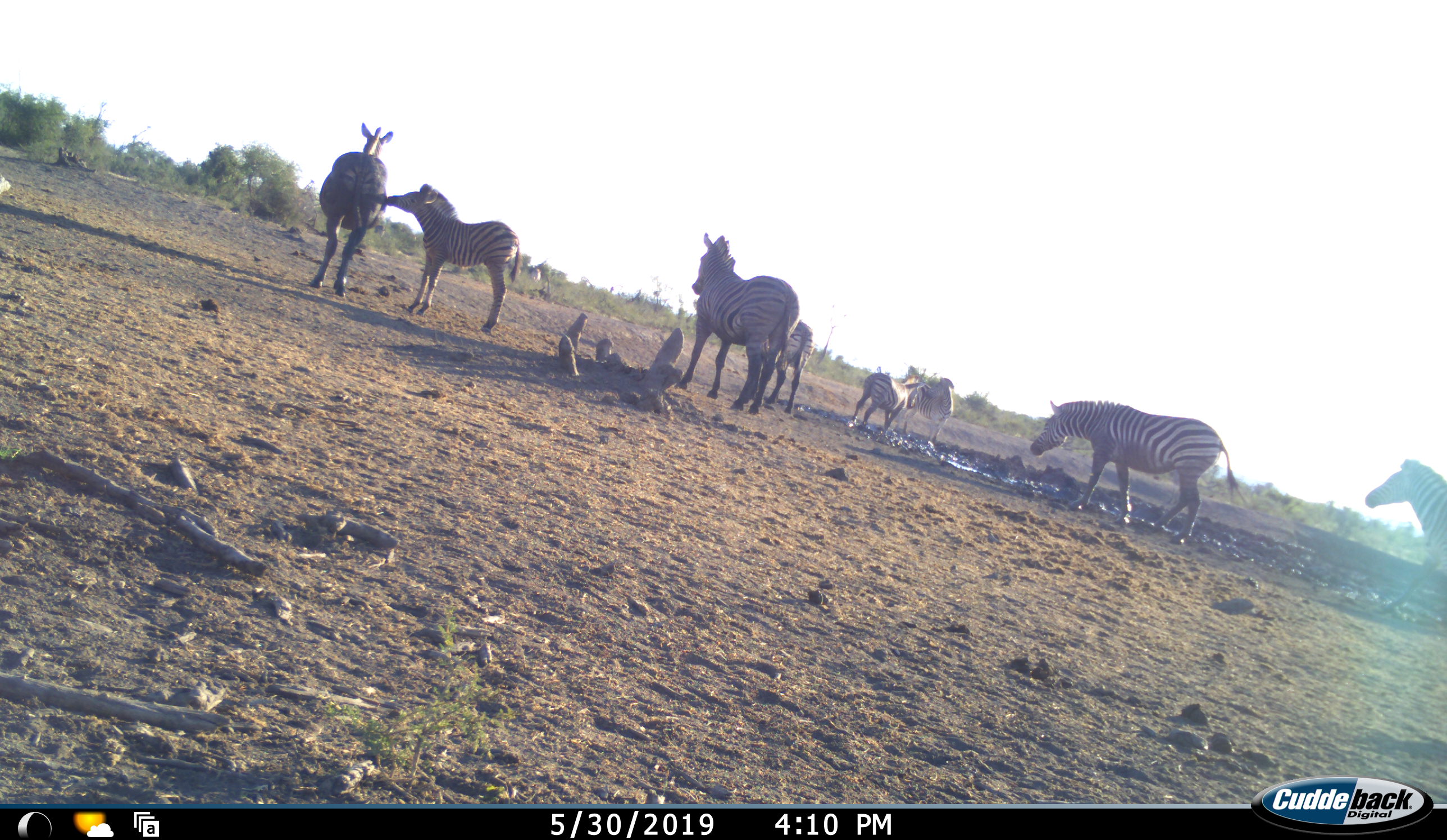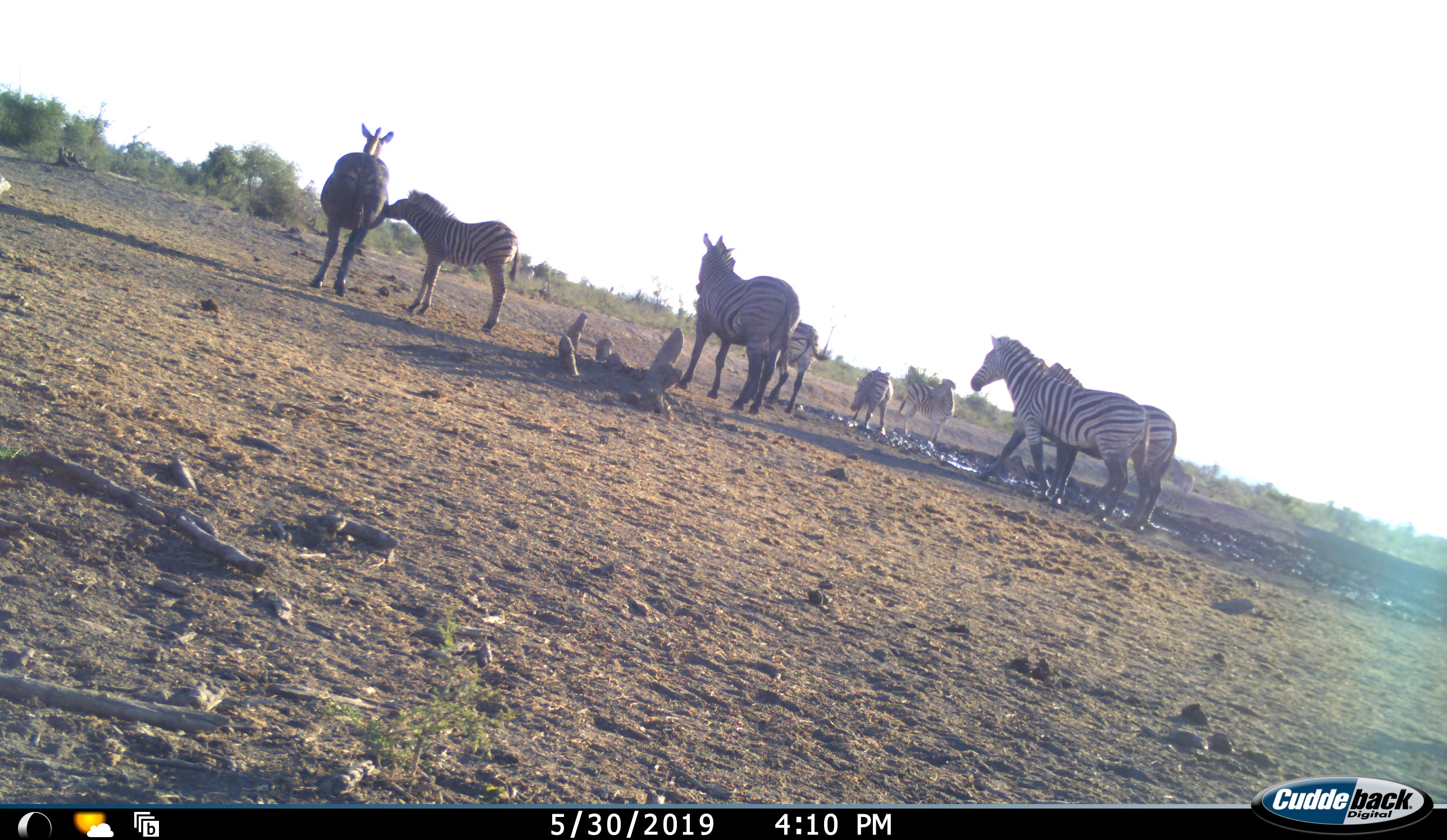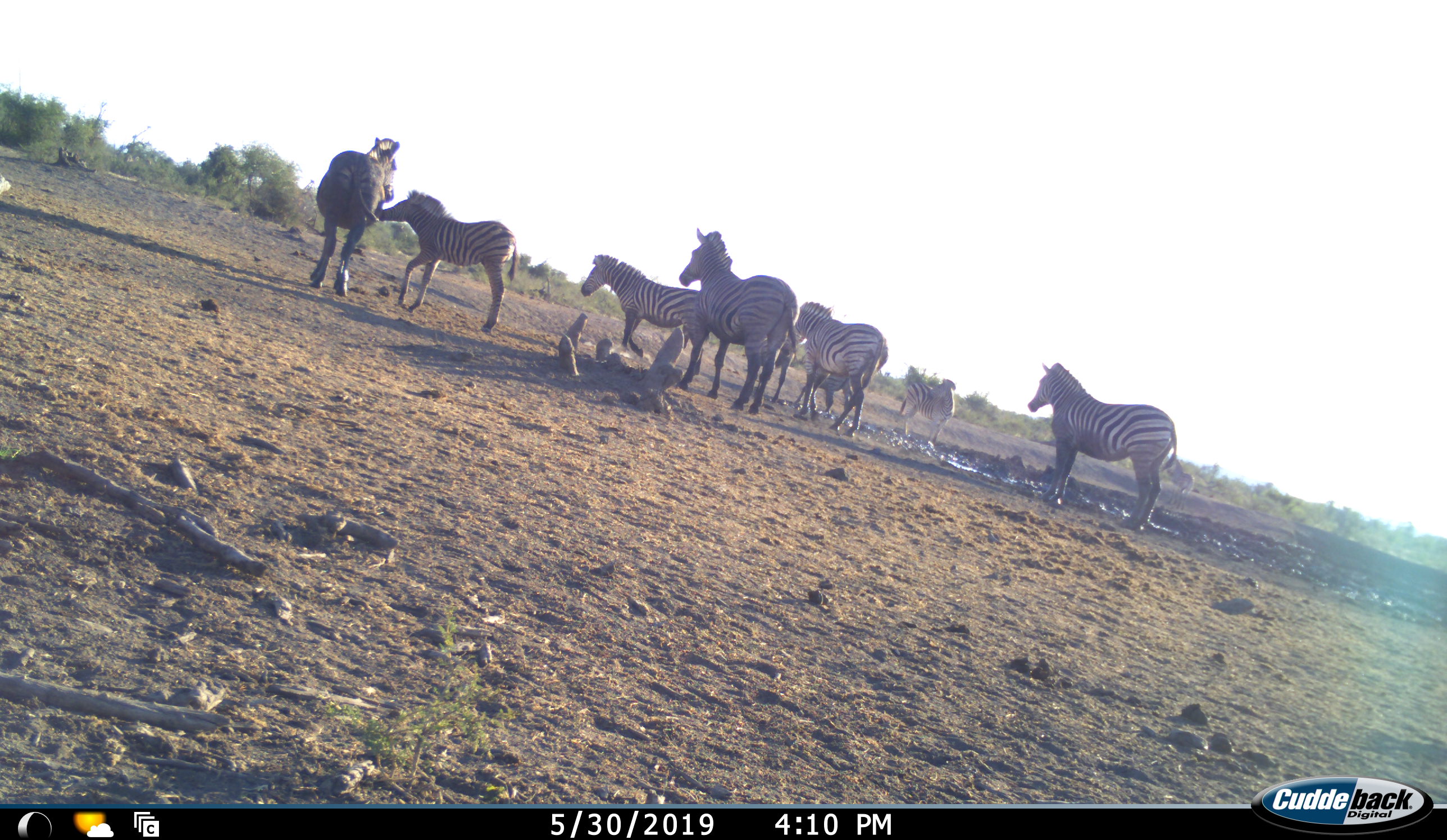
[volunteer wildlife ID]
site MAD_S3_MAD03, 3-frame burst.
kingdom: Animalia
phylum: Chordata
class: Mammalia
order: Perissodactyla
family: Equidae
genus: Equus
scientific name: Equus quagga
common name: plains zebra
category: zebraplains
Zebraplains (plains zebra) (Equus quagga), count 8. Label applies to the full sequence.